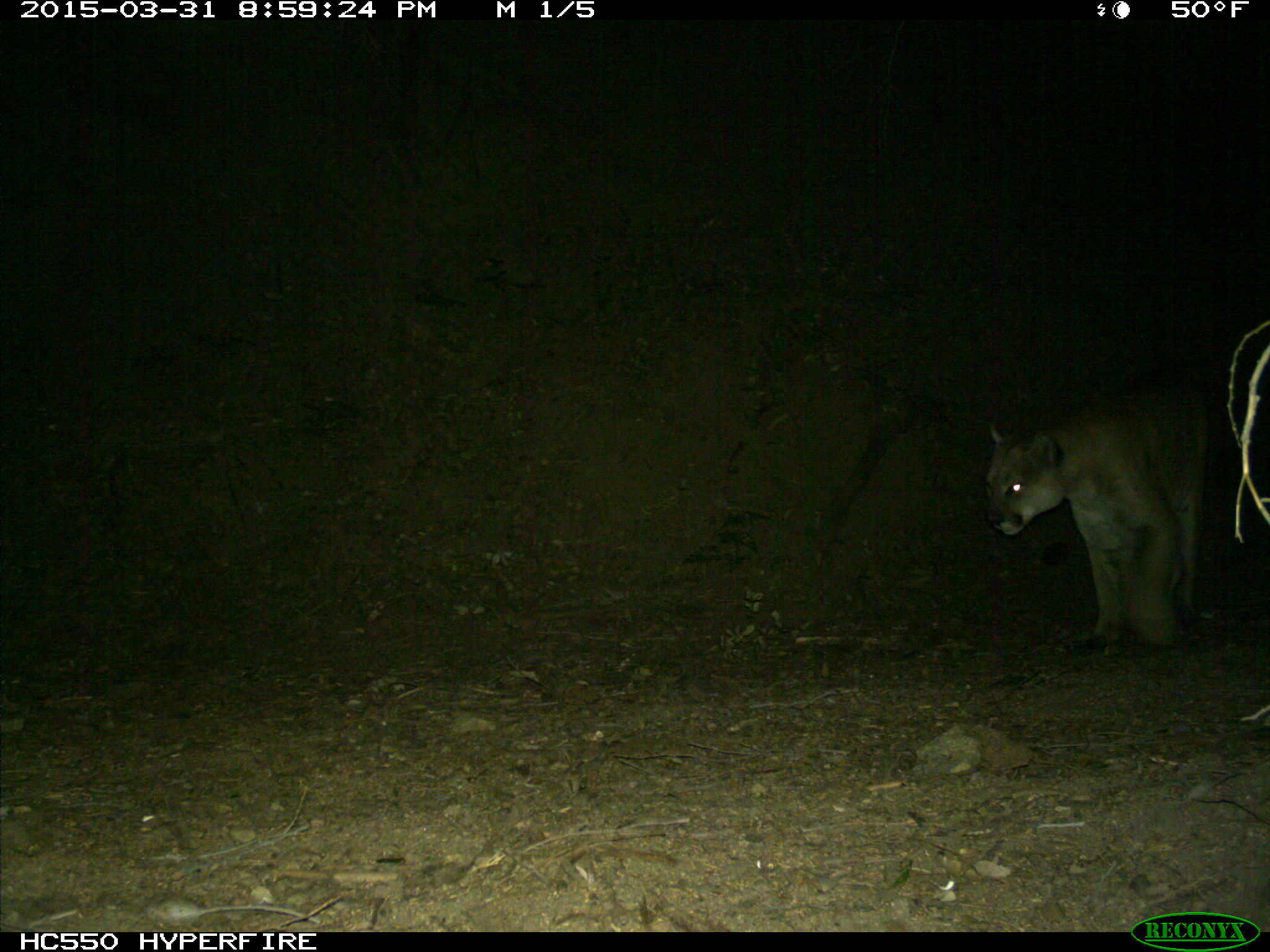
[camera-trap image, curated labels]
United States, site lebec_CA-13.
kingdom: Animalia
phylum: Chordata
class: Mammalia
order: Carnivora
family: Felidae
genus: Puma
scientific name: Puma concolor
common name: mountain lion